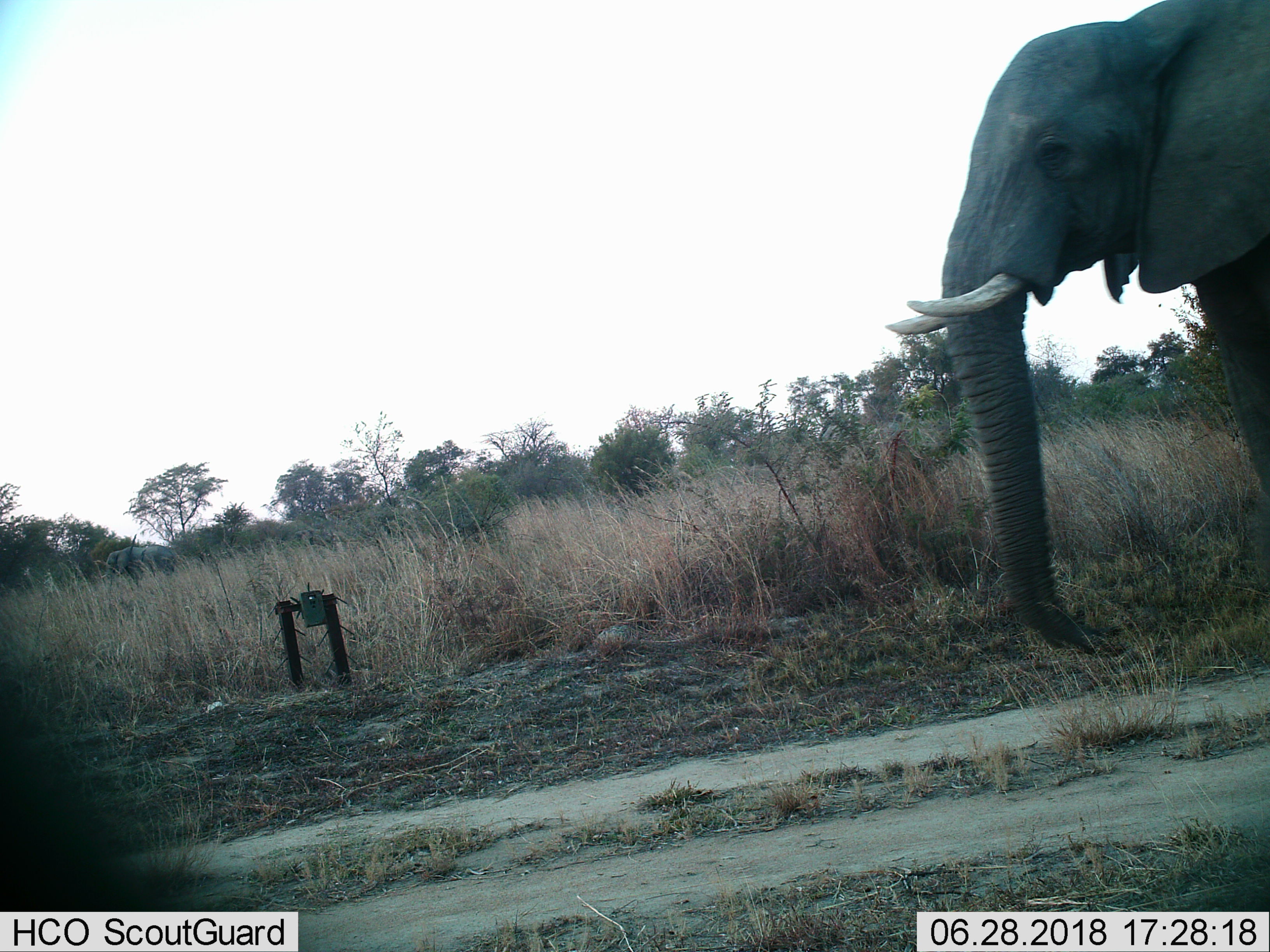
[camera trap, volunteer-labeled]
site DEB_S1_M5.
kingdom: Animalia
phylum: Chordata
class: Mammalia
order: Proboscidea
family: Elephantidae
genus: Loxodonta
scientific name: Loxodonta africana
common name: african bush elephant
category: elephant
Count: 1.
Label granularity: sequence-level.